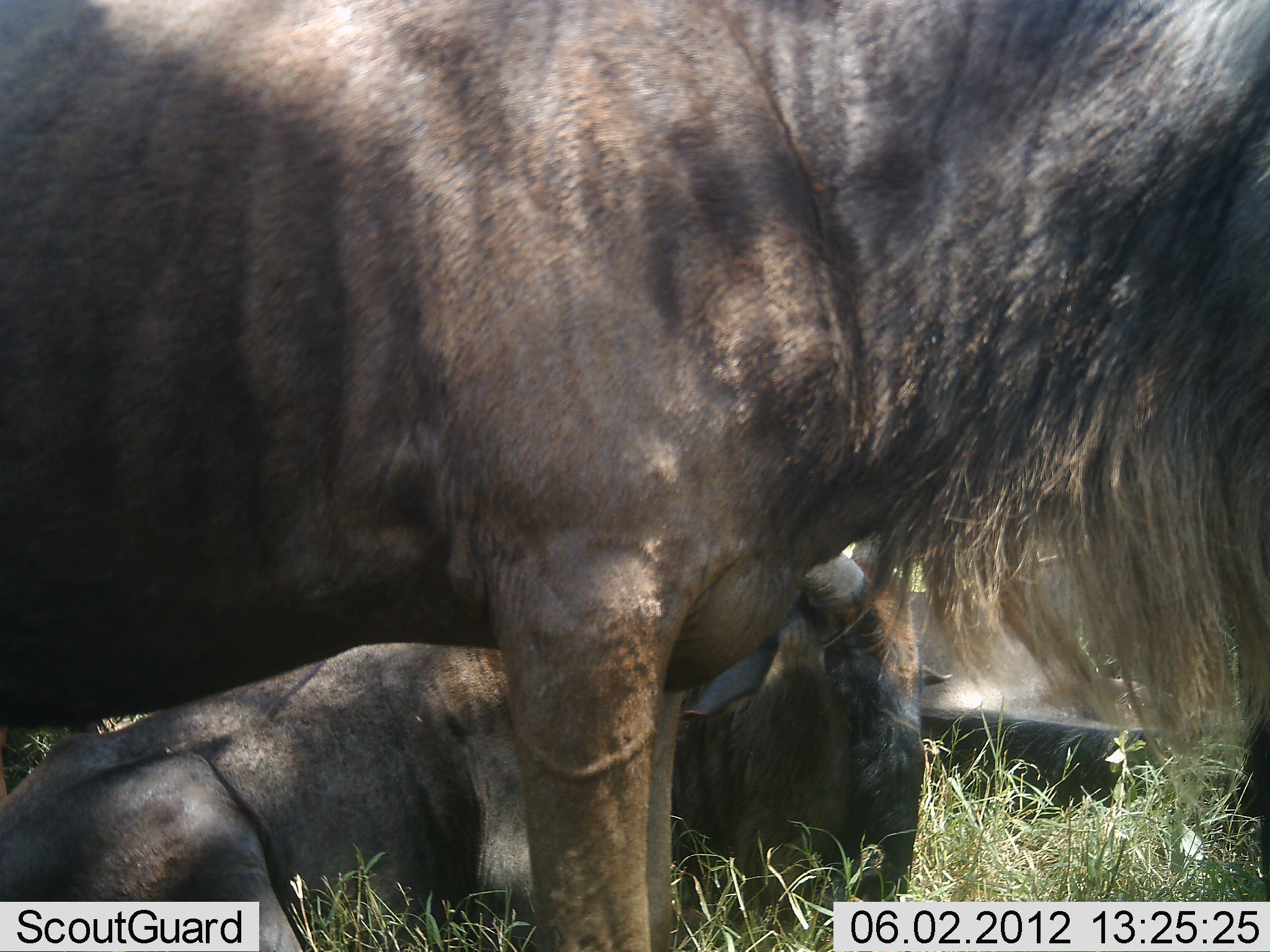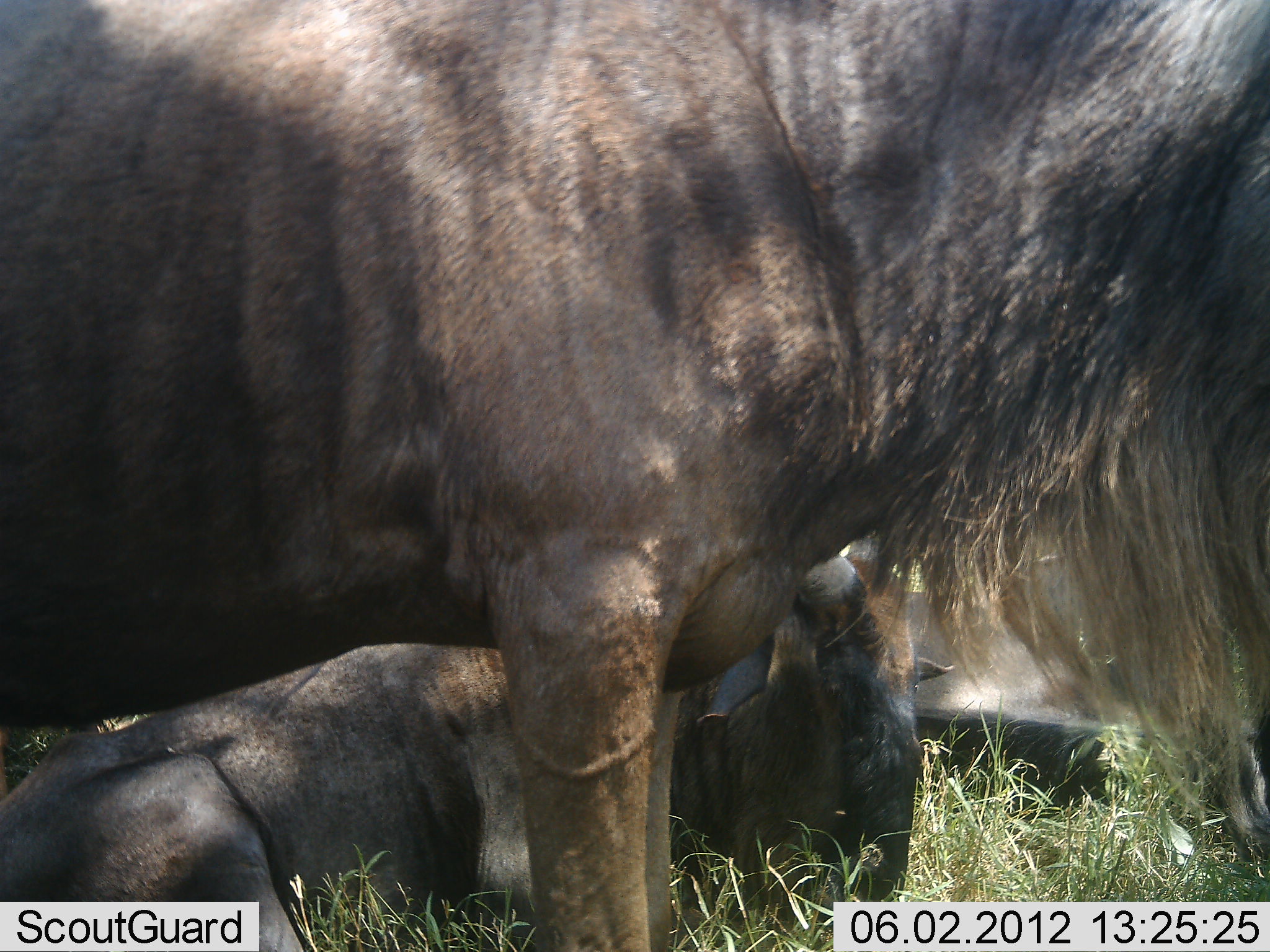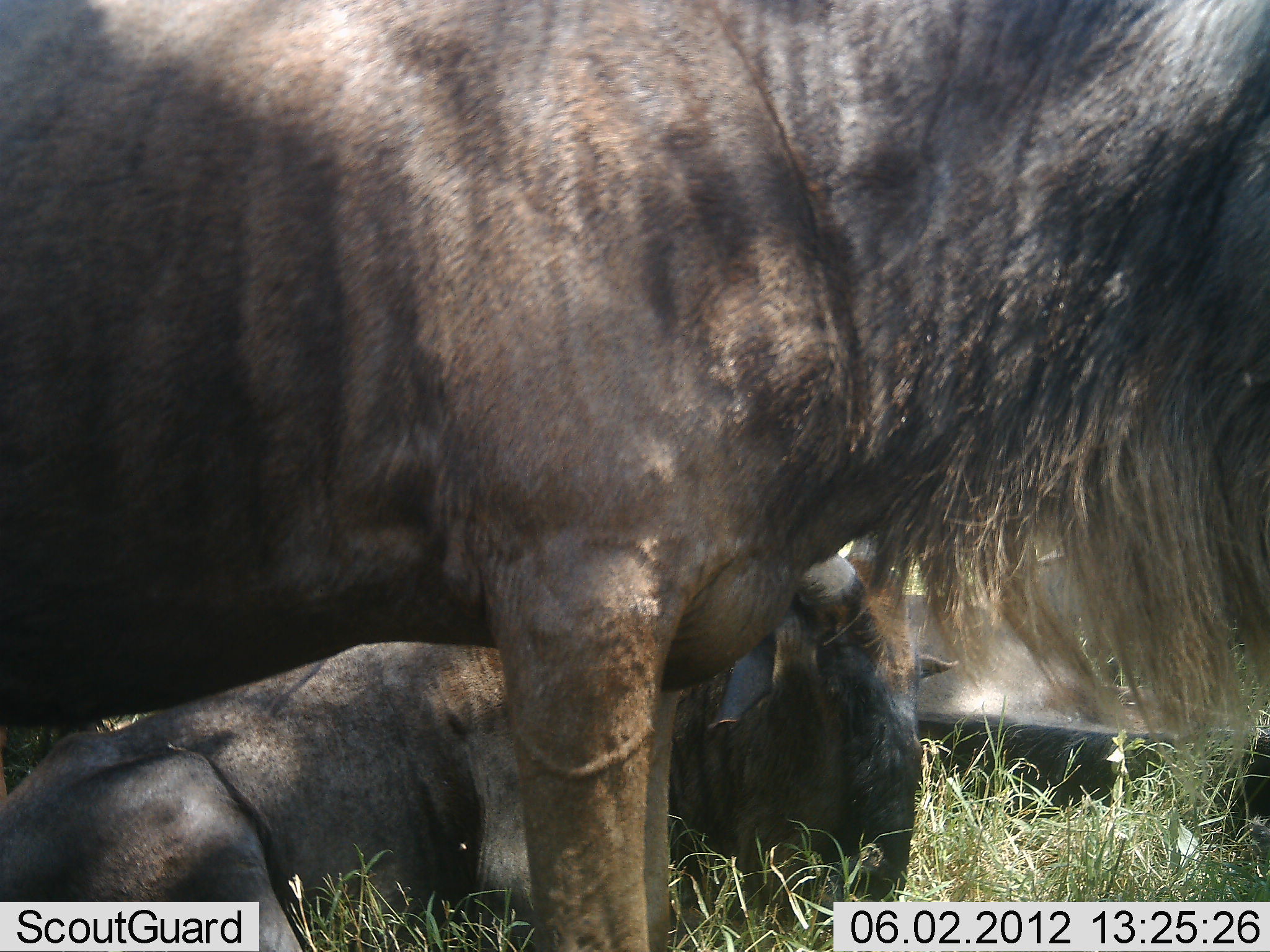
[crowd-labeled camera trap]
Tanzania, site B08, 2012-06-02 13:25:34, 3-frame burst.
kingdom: Animalia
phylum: Chordata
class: Mammalia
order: Artiodactyla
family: Bovidae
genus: Connochaetes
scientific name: Connochaetes taurinus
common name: blue wildebeest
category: wildebeest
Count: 3.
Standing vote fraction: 90%.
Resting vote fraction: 100%.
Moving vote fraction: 0%.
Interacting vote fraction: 0%.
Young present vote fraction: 10%.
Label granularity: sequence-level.